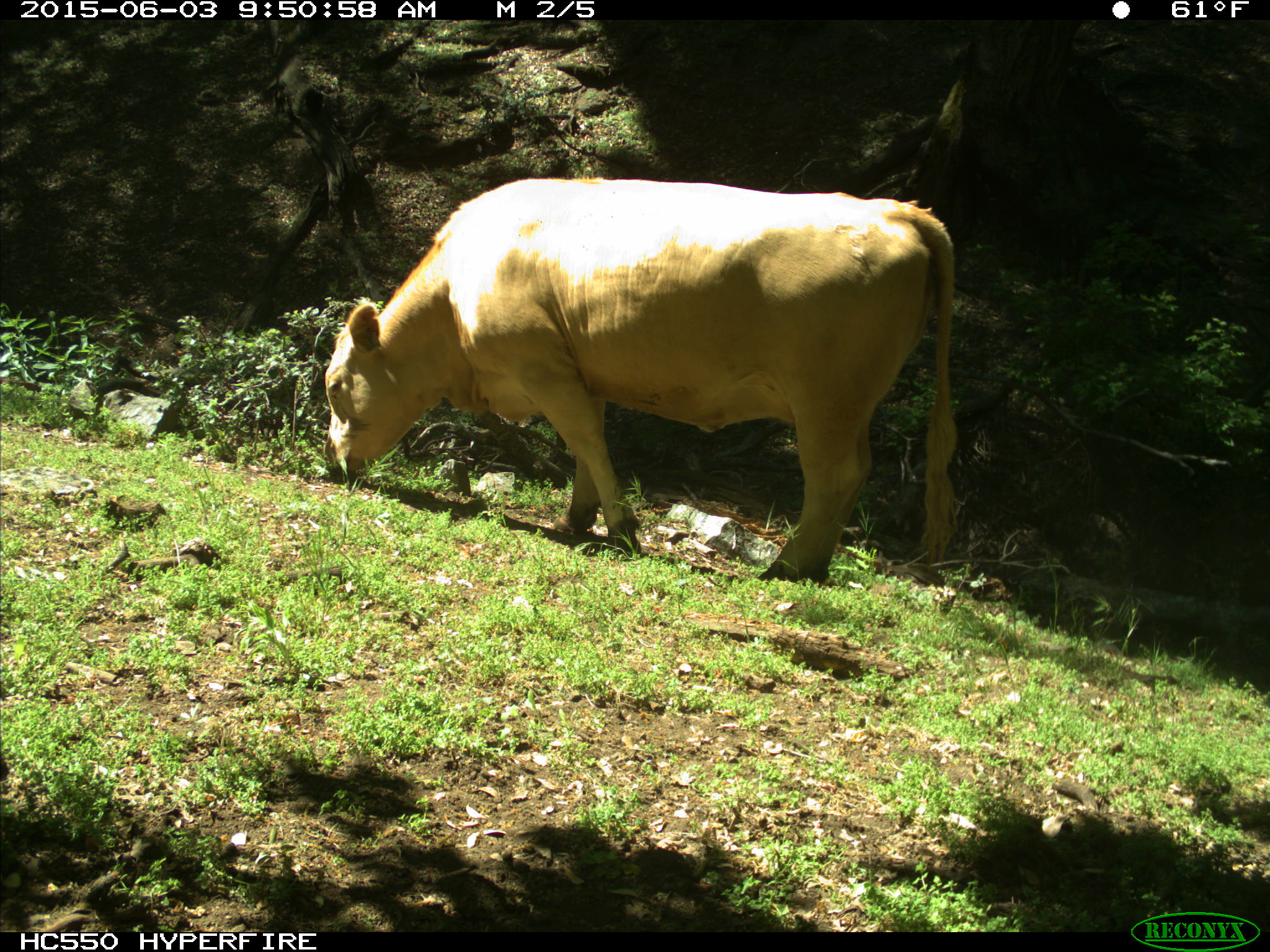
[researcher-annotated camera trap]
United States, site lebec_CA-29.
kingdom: Animalia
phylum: Chordata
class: Mammalia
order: Artiodactyla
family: Bovidae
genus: Bos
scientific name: Bos taurus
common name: domestic cow